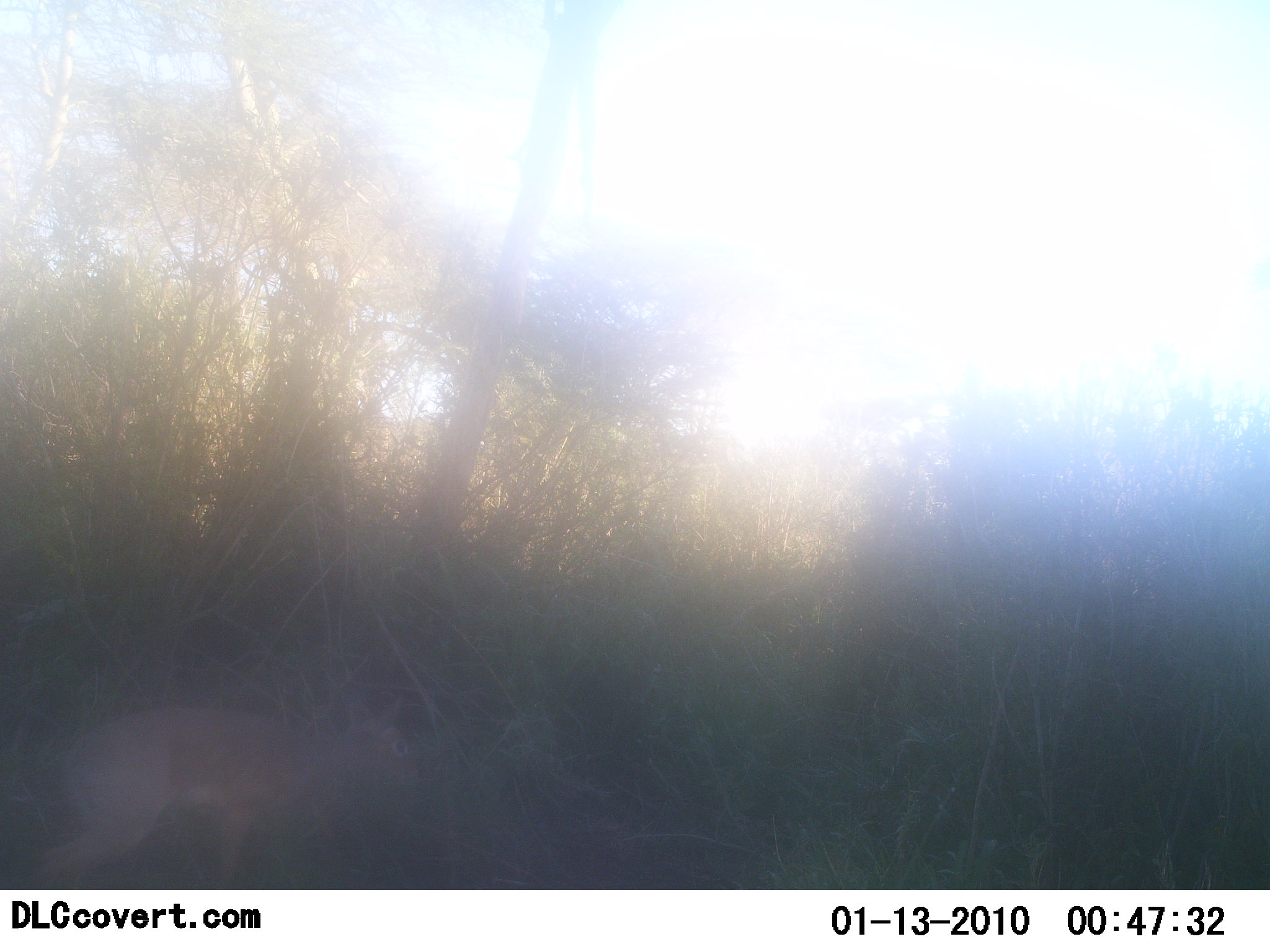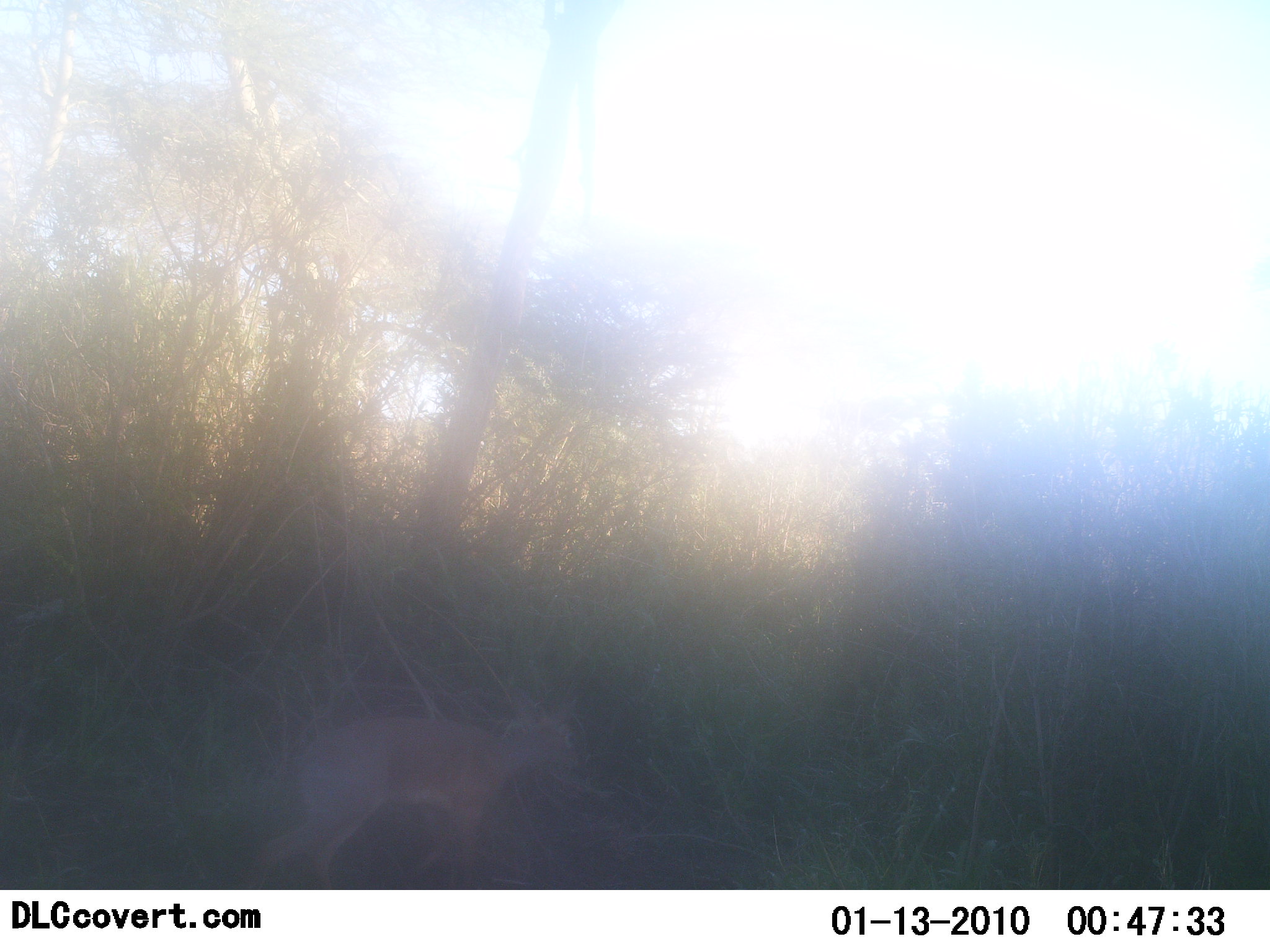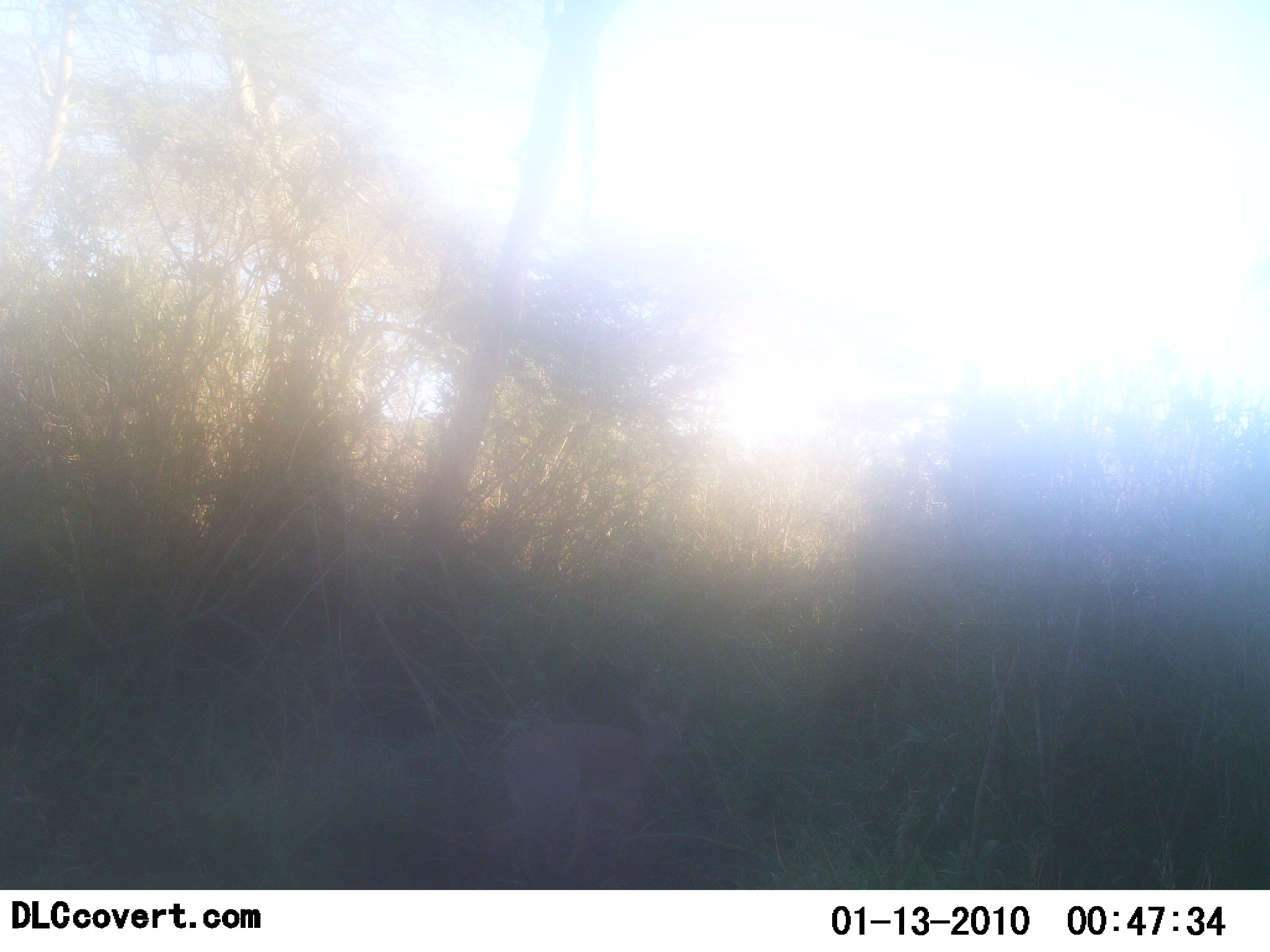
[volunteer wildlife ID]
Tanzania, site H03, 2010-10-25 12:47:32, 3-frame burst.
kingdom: Animalia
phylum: Chordata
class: Mammalia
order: Artiodactyla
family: Bovidae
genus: Madoqua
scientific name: Madoqua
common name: dikdik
Dikdik (Madoqua), count 1. Behavior (volunteer vote fractions): standing 0%, resting 0%, moving 100%, interacting 0%. Young present (vote fraction): 0%. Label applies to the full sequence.